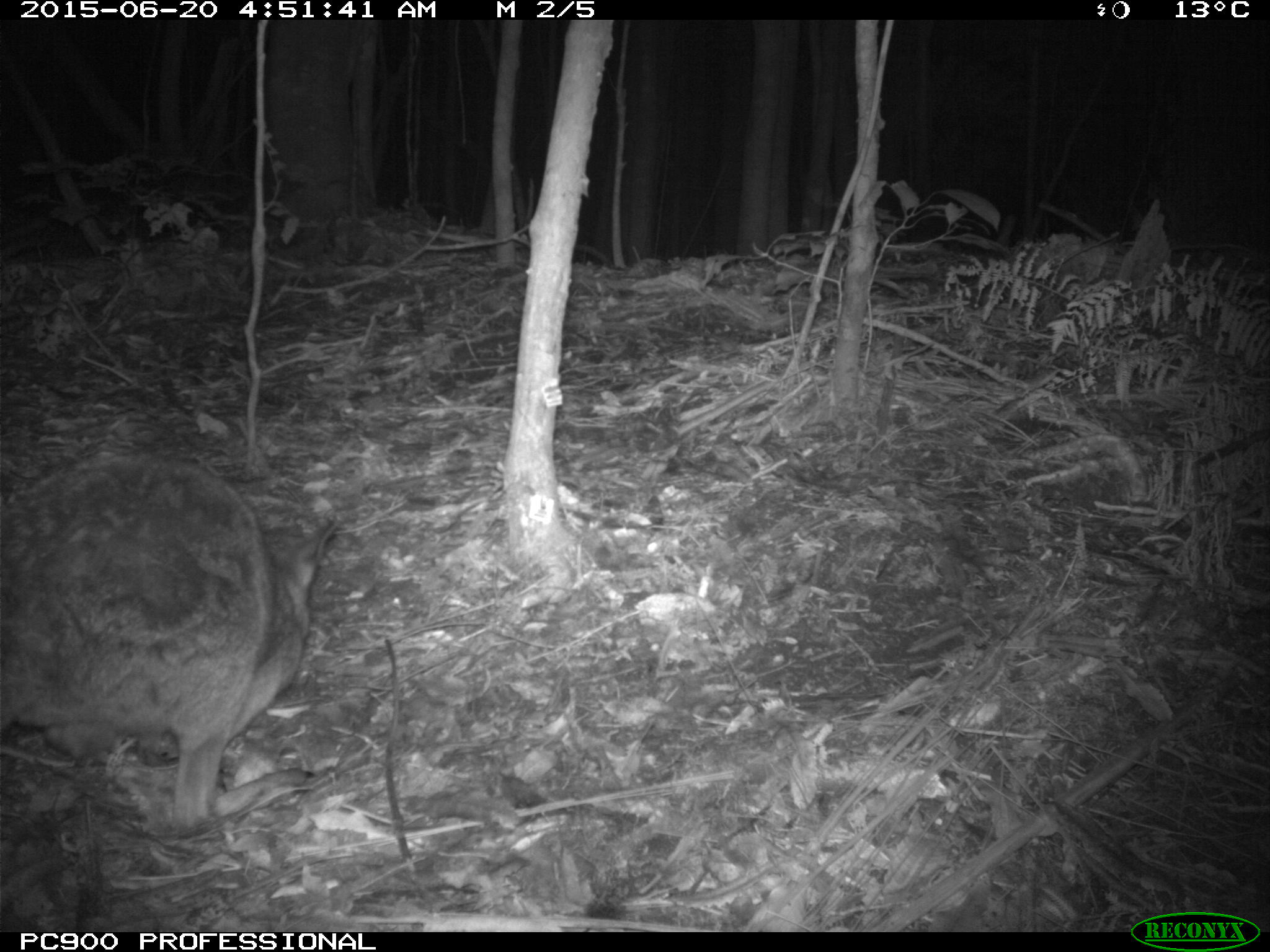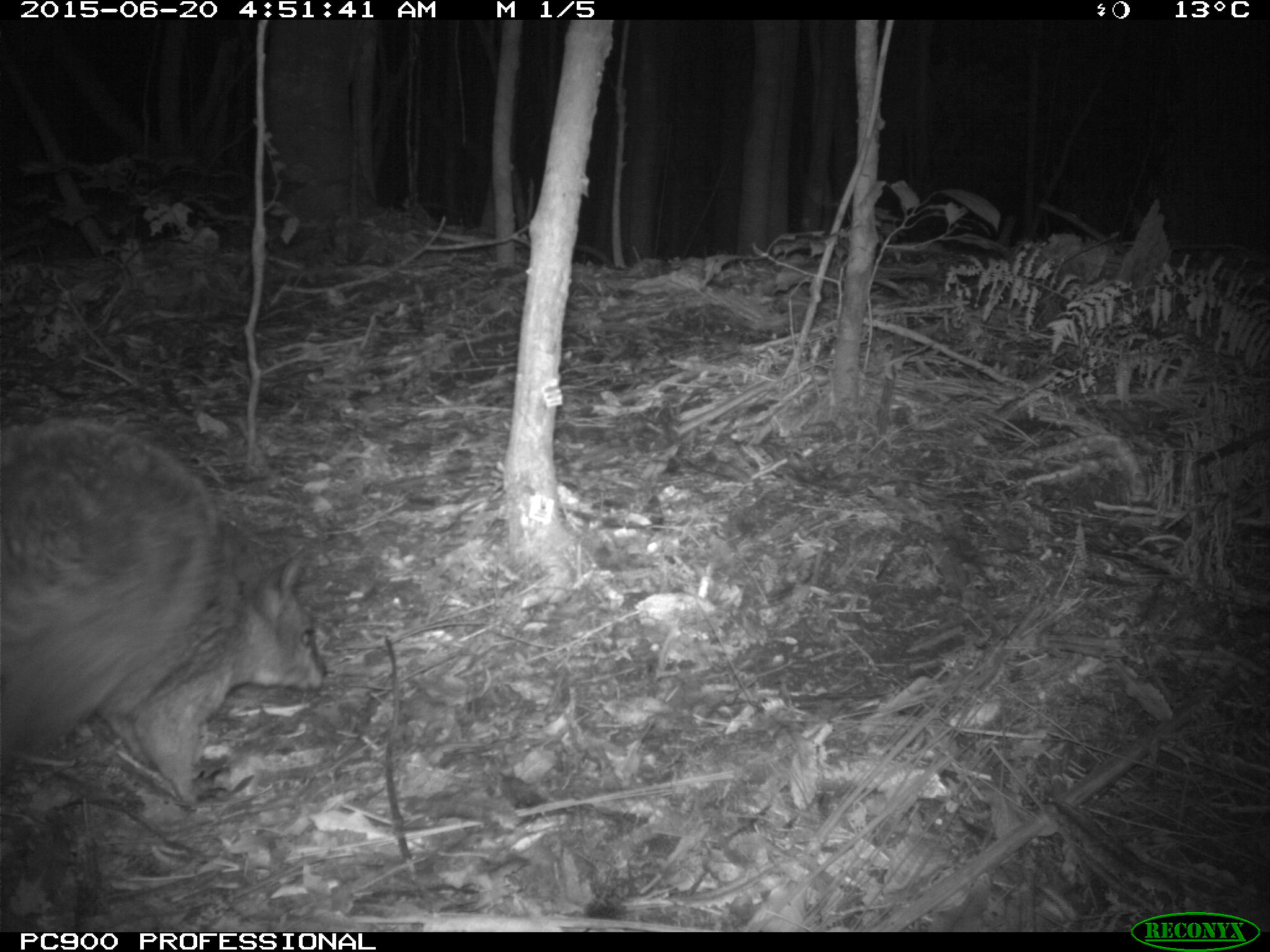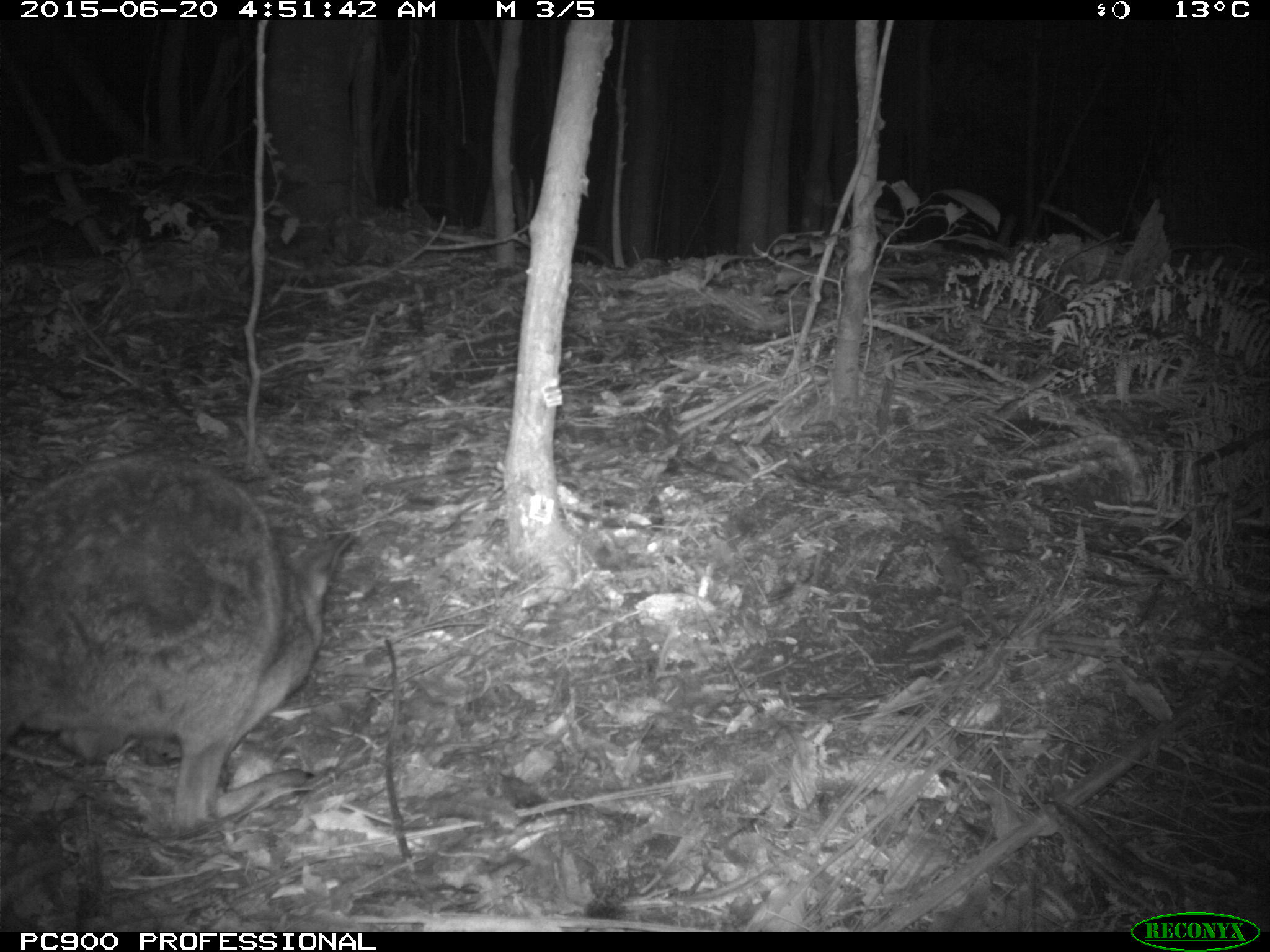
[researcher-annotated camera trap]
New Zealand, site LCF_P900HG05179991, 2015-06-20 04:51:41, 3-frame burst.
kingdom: Animalia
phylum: Chordata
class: Mammalia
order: Diprotodontia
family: Macropodidae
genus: Notamacropus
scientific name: Notamacropus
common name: wallaby